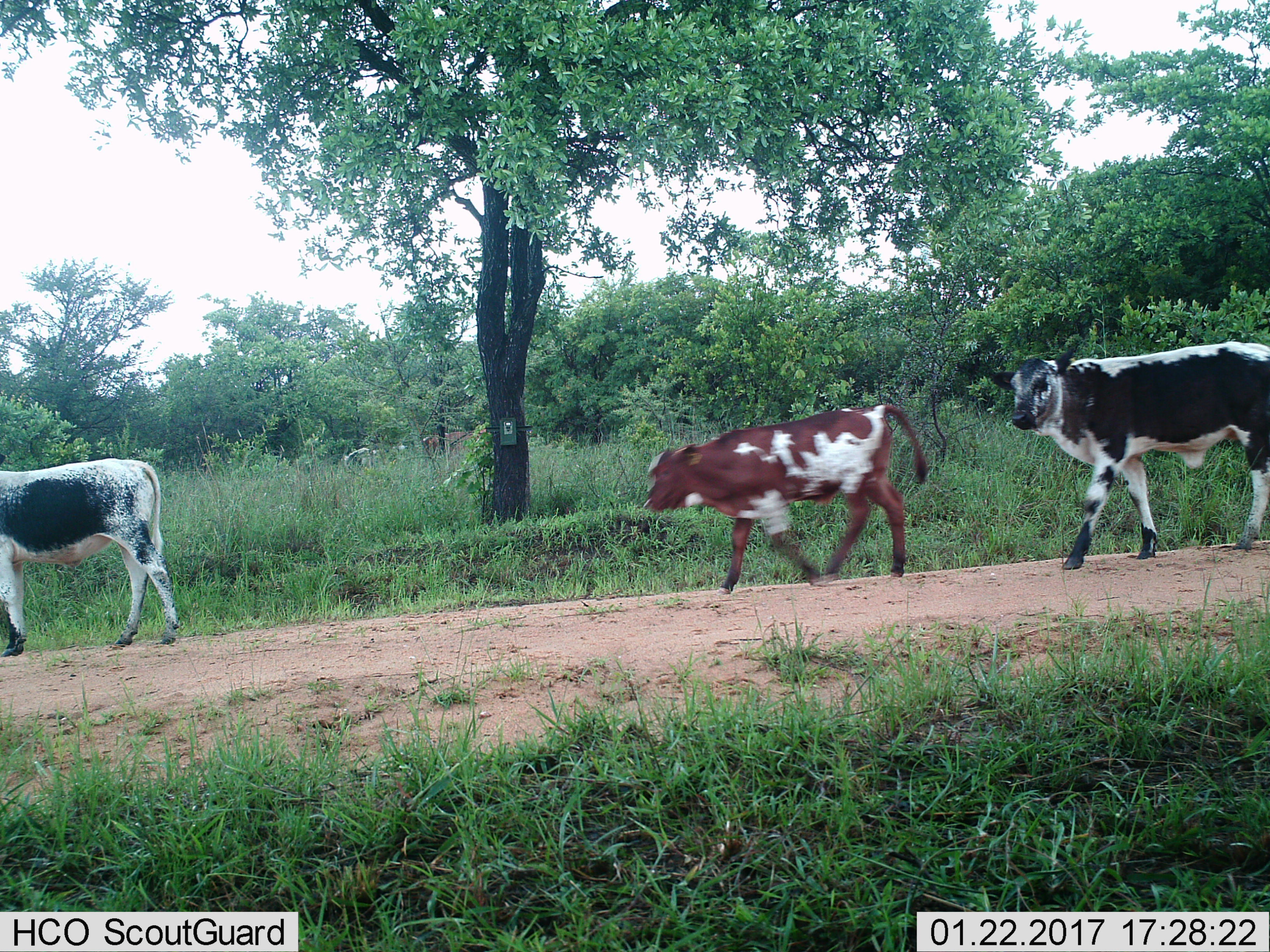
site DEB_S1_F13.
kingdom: Animalia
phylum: Chordata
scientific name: Vertebrata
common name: domestic animal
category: domesticanimal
Domesticanimal (domestic animal) (Vertebrata), count 3. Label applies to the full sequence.